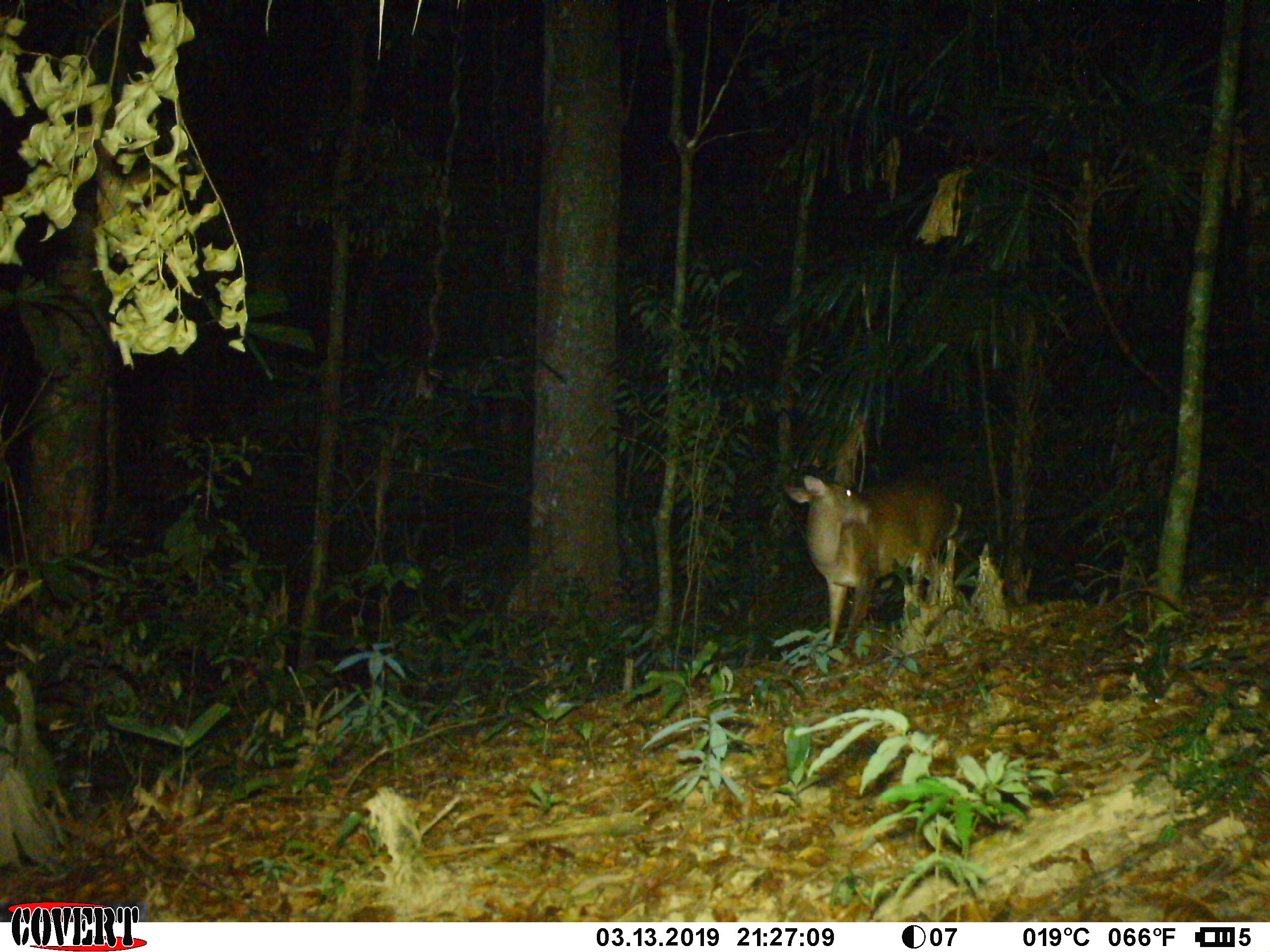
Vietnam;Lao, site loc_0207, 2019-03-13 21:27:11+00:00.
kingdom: Animalia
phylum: Chordata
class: Mammalia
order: Artiodactyla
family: Cervidae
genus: Muntiacus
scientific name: Muntiacus vuquangensis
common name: large-antlered muntjac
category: large antlered muntjac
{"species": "large antlered muntjac (large-antlered muntjac) (Muntiacus vuquangensis)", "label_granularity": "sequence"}